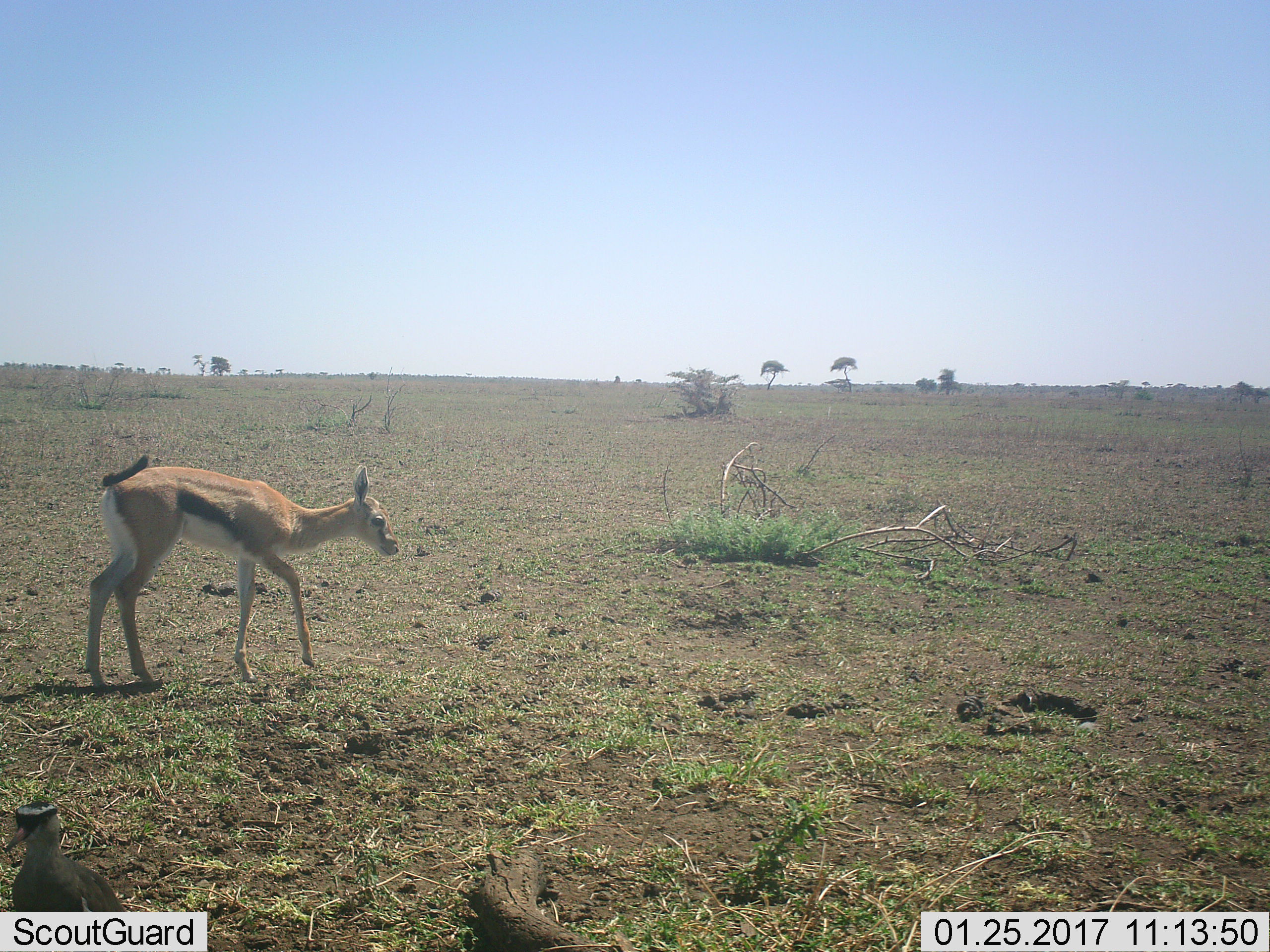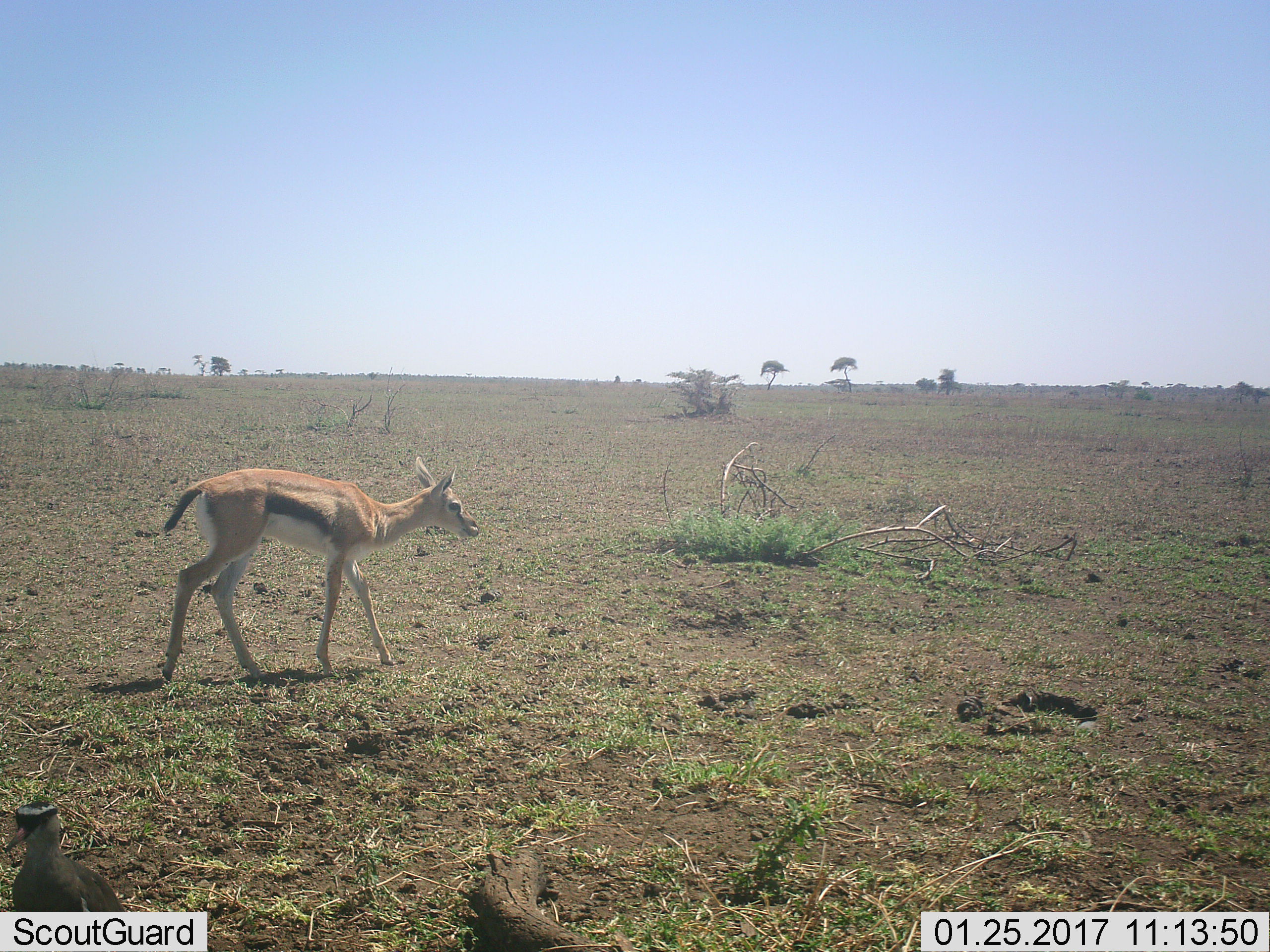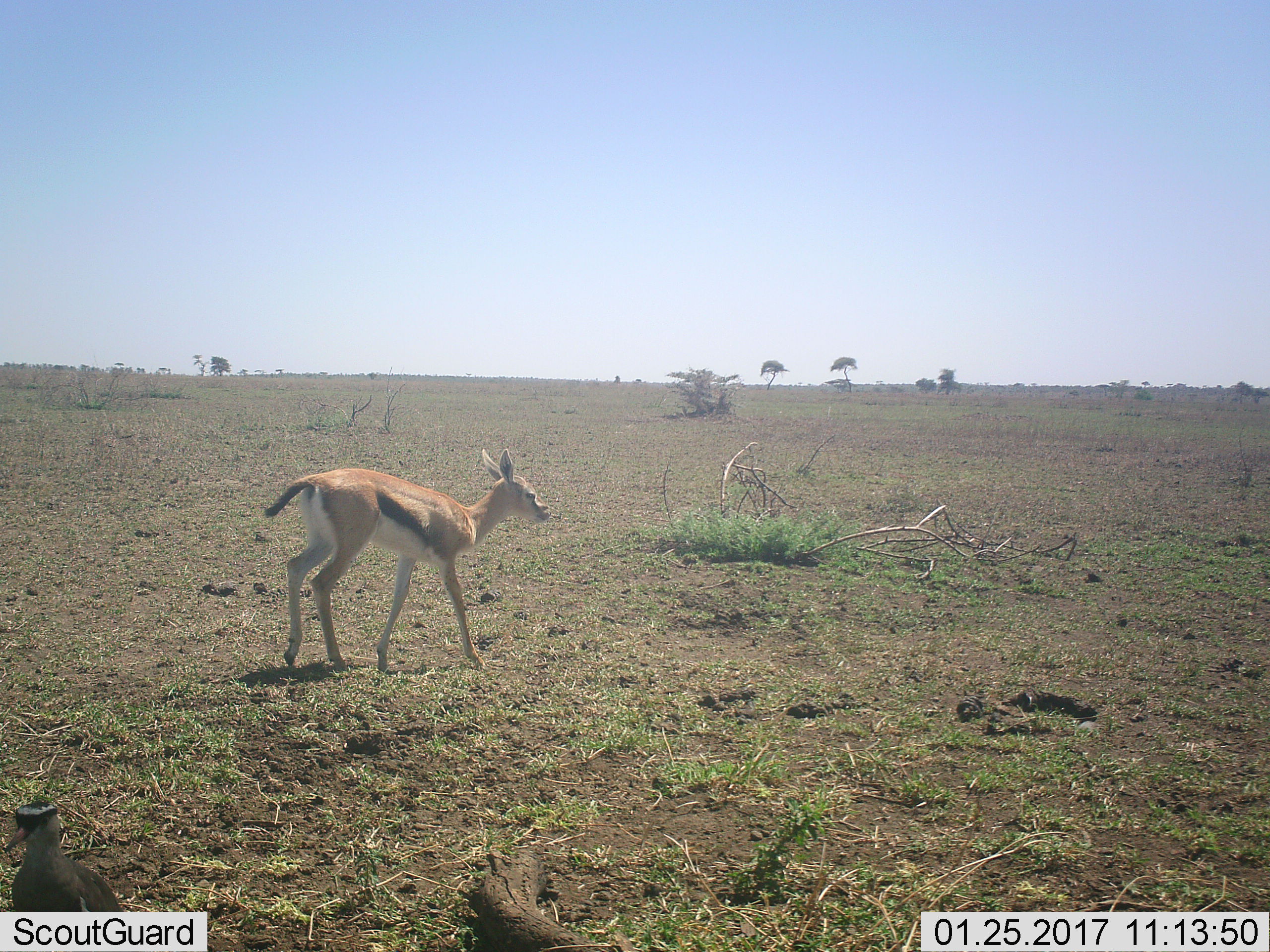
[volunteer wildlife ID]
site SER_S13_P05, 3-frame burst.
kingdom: Animalia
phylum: Chordata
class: Mammalia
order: Artiodactyla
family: Bovidae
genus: Eudorcas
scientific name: Eudorcas thomsonii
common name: thomson's gazelle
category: gazellethomsons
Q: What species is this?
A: Gazellethomsons (thomson's gazelle) (Eudorcas thomsonii).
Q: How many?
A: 1.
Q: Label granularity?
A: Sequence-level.